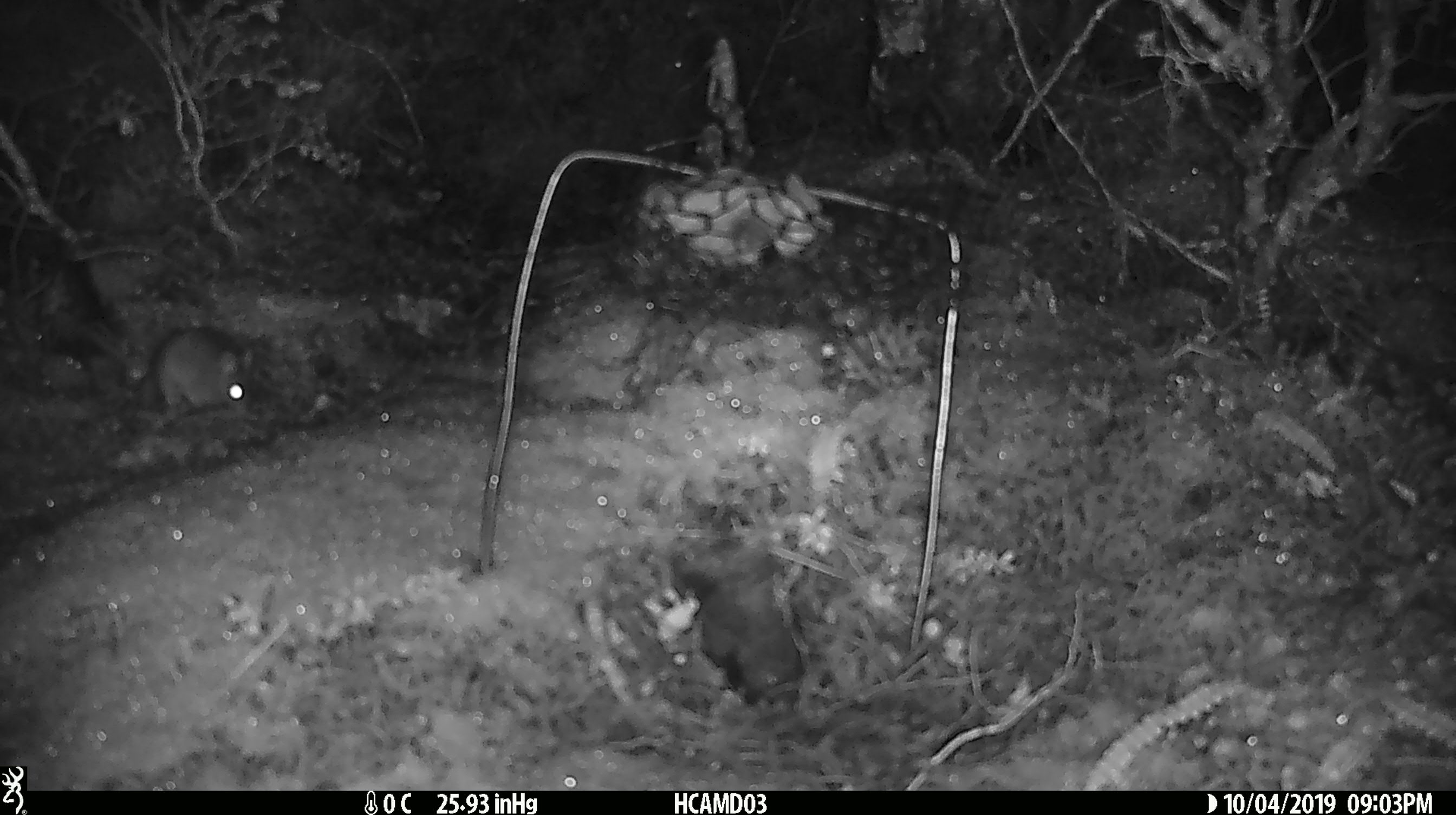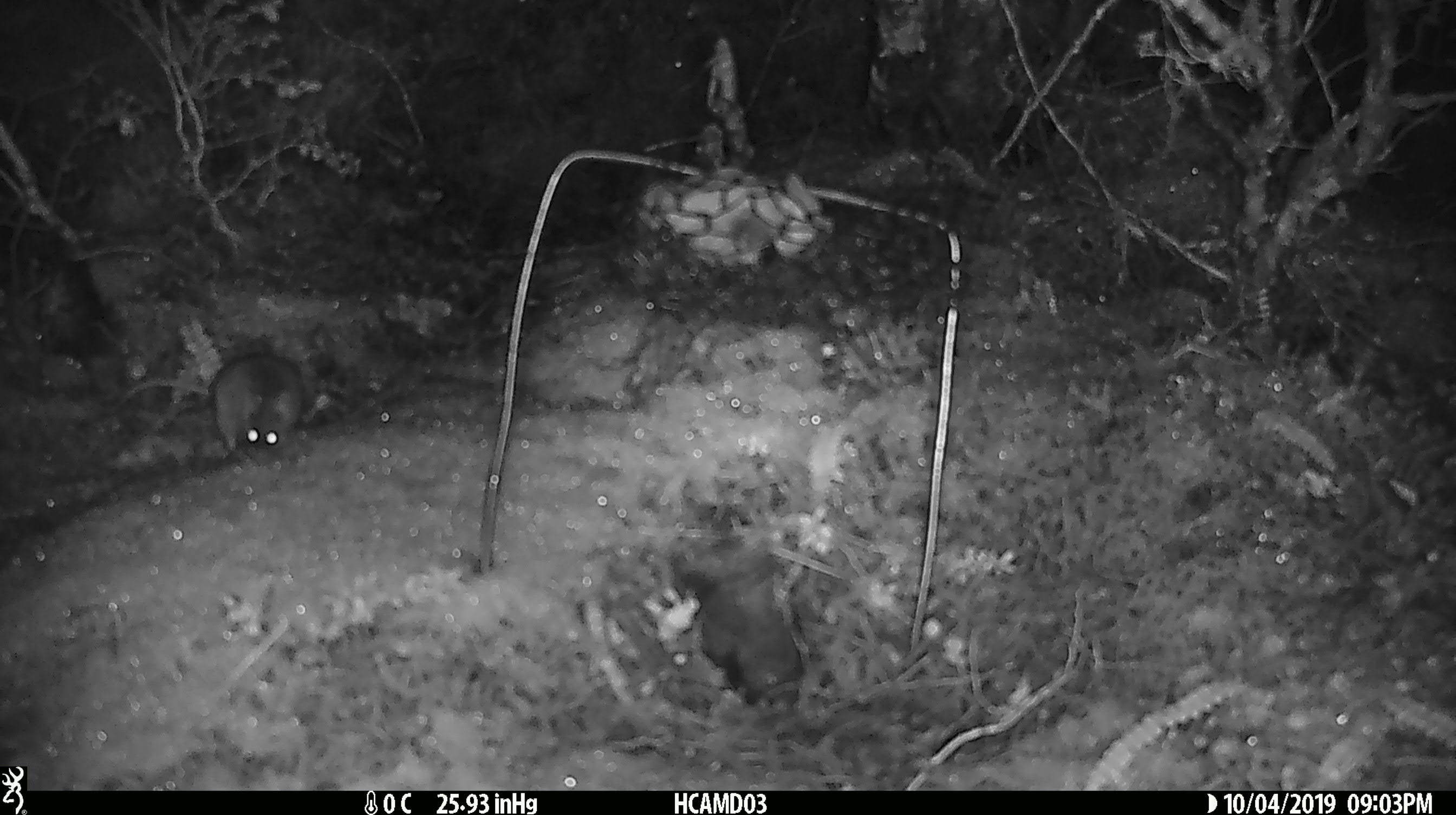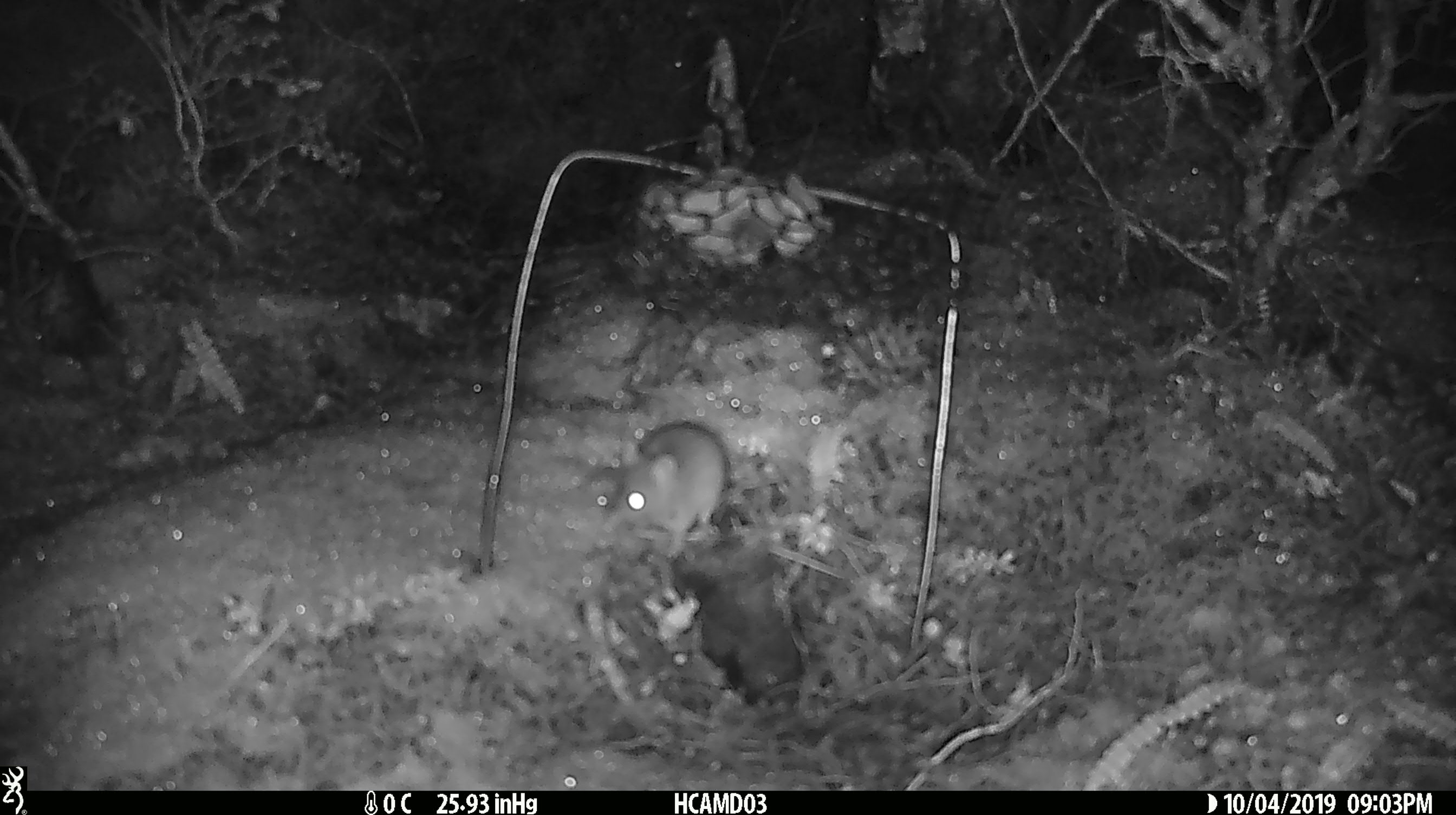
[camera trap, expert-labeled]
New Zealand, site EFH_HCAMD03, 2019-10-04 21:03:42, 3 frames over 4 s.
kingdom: Animalia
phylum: Chordata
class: Mammalia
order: Rodentia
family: Muridae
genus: Mus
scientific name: Mus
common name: mouse